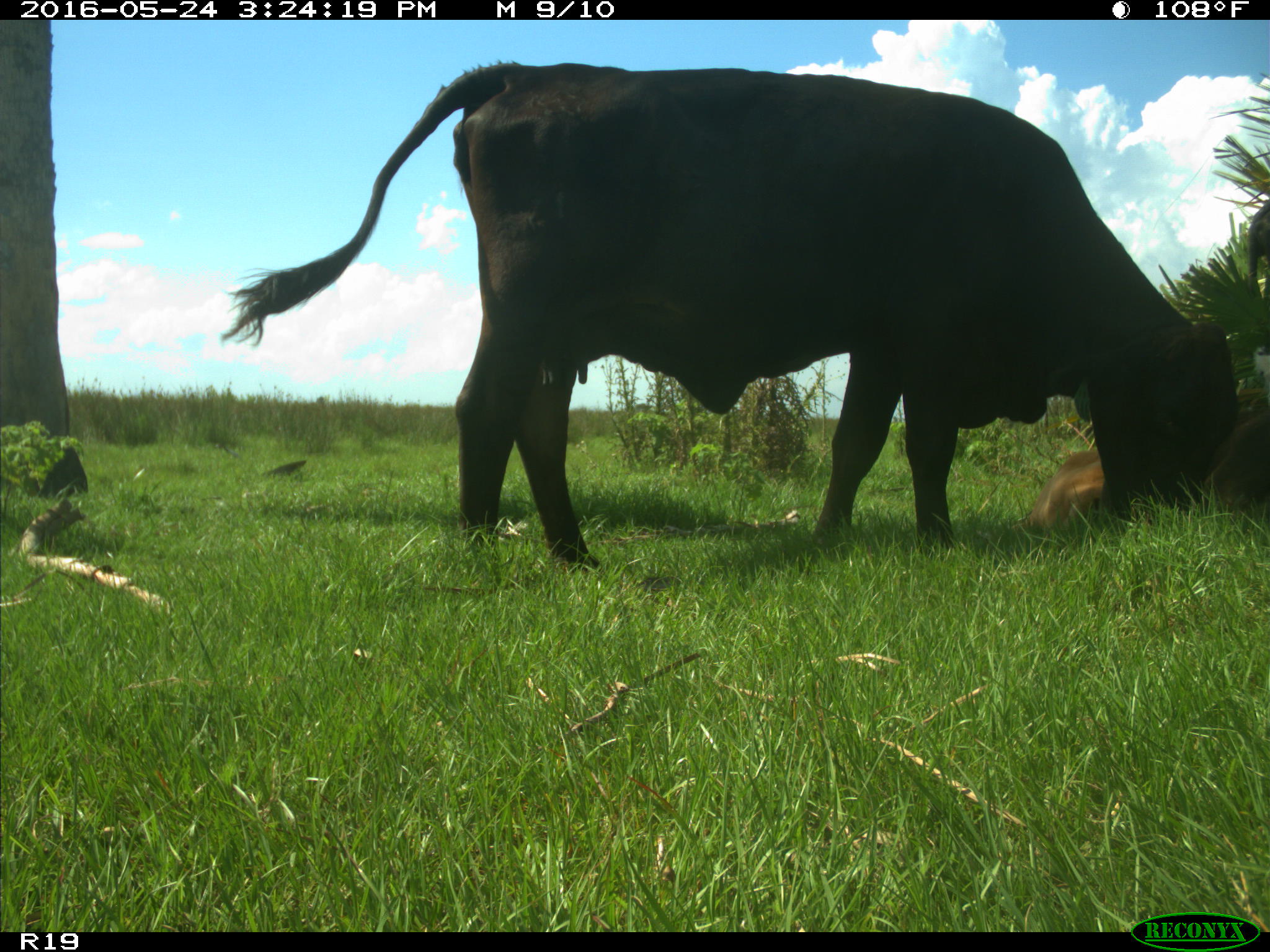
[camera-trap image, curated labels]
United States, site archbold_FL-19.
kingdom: Animalia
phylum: Chordata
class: Mammalia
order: Artiodactyla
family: Bovidae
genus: Bos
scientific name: Bos taurus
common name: domestic cow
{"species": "Bos taurus (domestic cow)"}